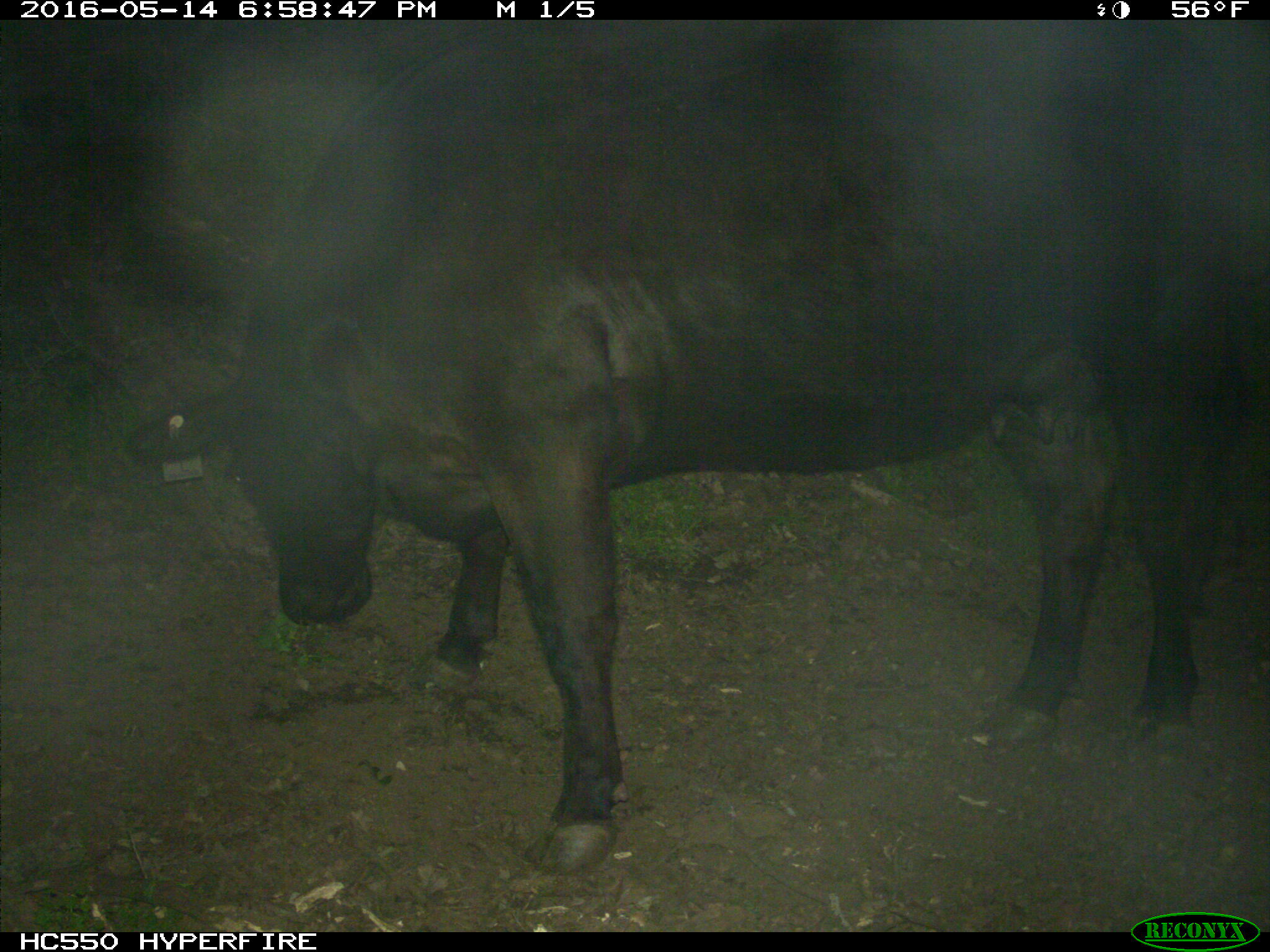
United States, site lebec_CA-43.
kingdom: Animalia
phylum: Chordata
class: Mammalia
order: Artiodactyla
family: Bovidae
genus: Bos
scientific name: Bos taurus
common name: domestic cow